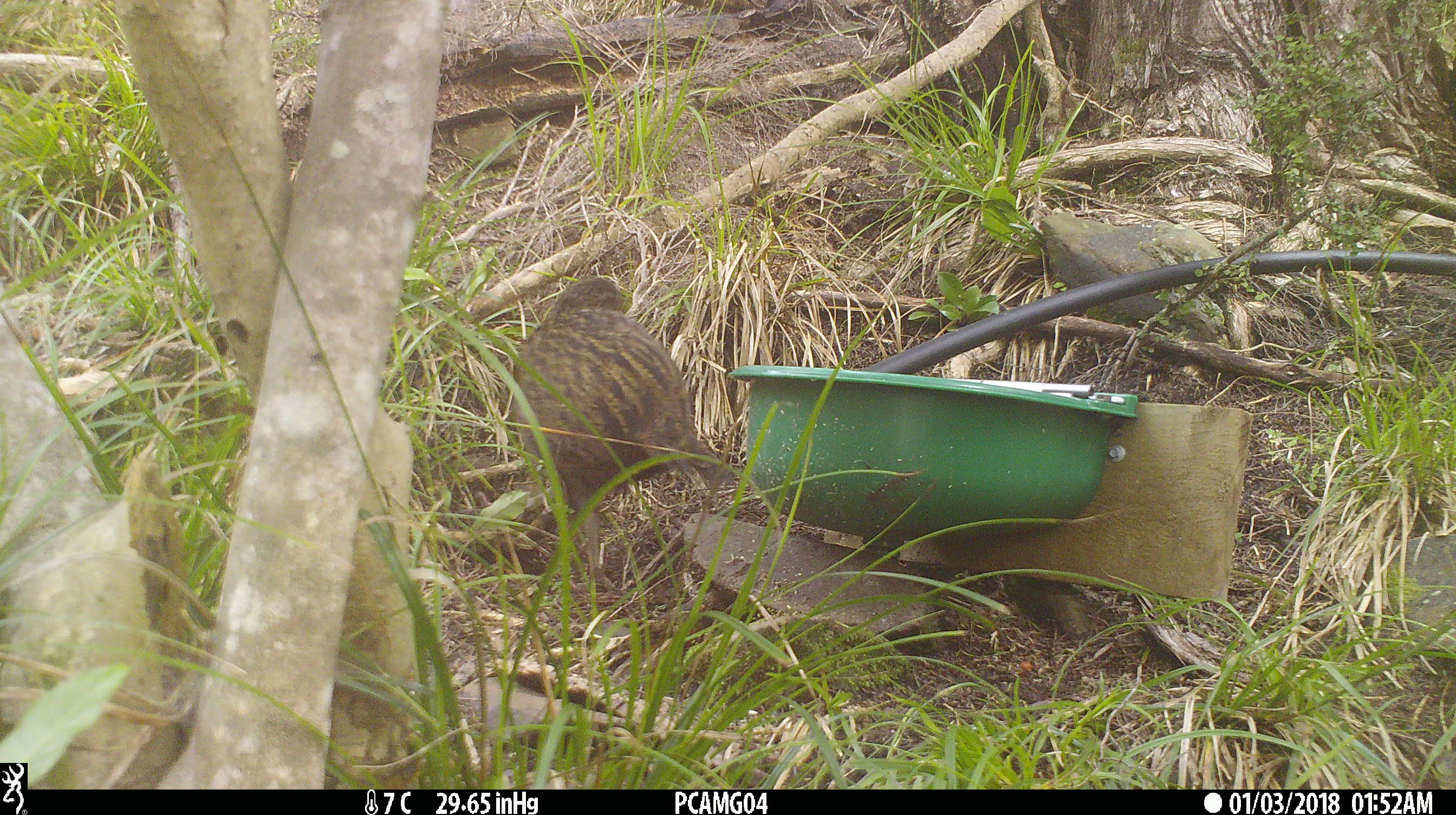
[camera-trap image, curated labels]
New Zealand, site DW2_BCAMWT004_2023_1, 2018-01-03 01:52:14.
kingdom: Animalia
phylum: Chordata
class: Aves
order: Gruiformes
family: Rallidae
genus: Gallirallus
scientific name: Gallirallus australis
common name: weka